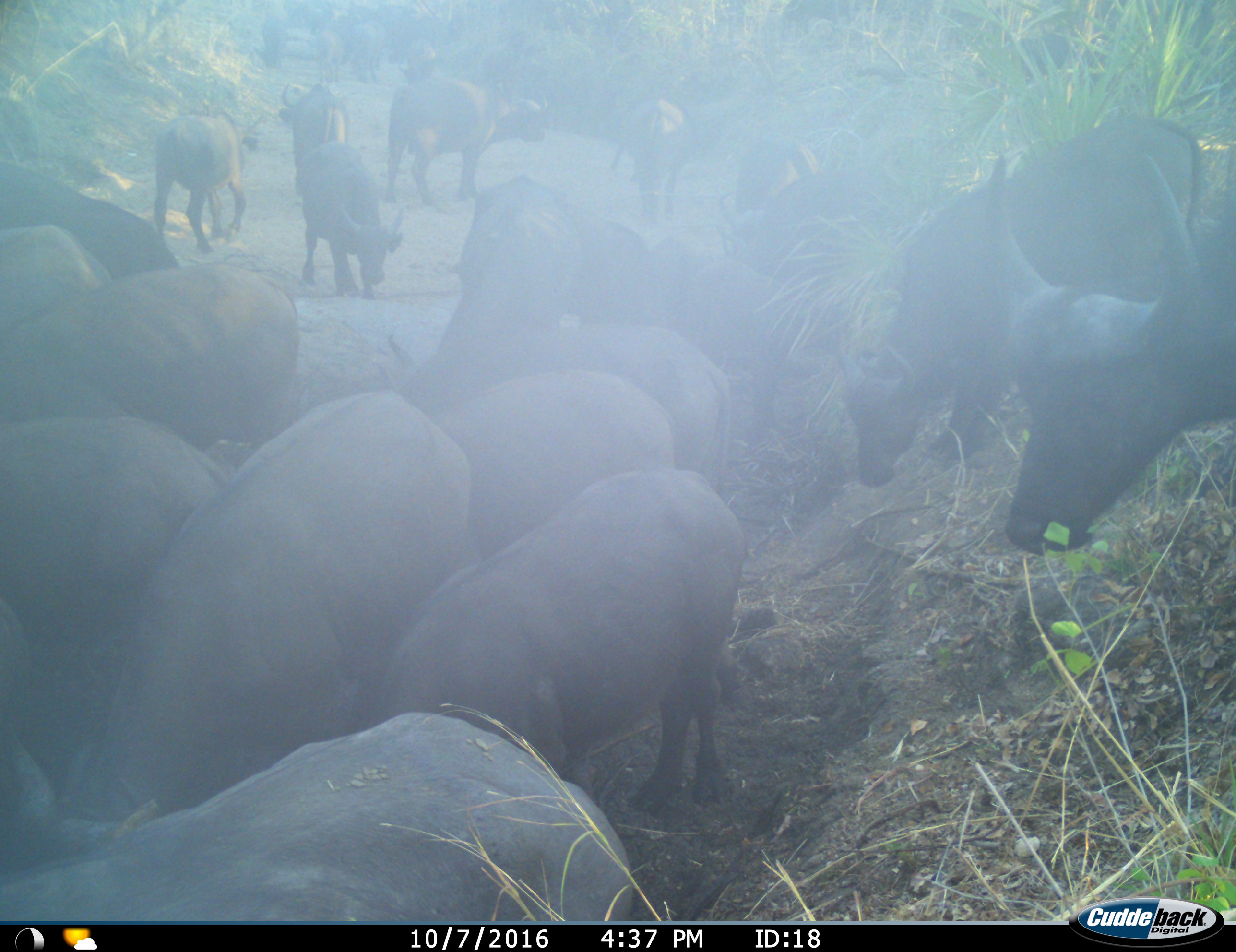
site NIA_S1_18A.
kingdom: Animalia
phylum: Chordata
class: Mammalia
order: Artiodactyla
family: Bovidae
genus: Syncerus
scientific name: Syncerus caffer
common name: african buffalo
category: buffalo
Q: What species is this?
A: Buffalo (african buffalo) (Syncerus caffer).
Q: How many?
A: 11-50.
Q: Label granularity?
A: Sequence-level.